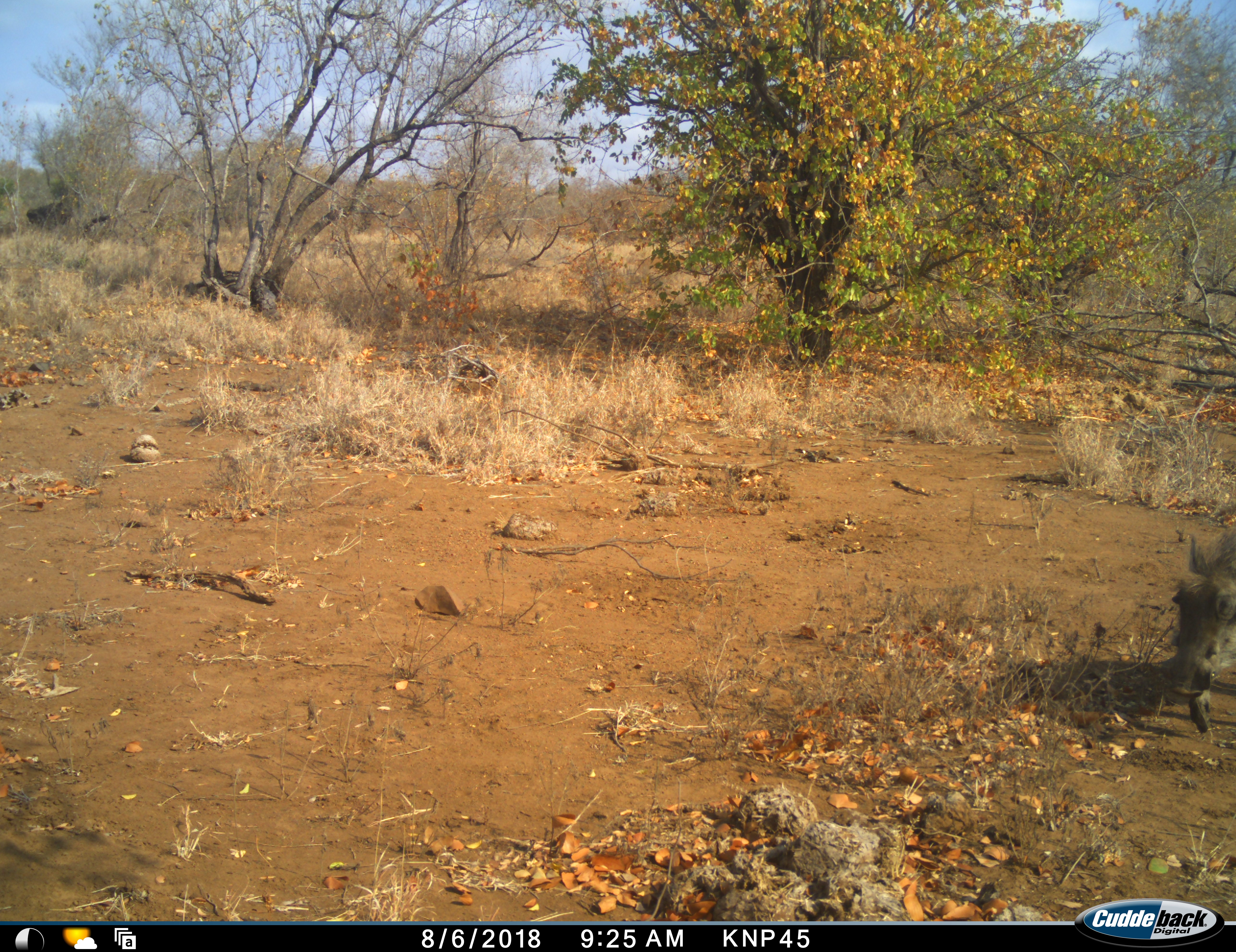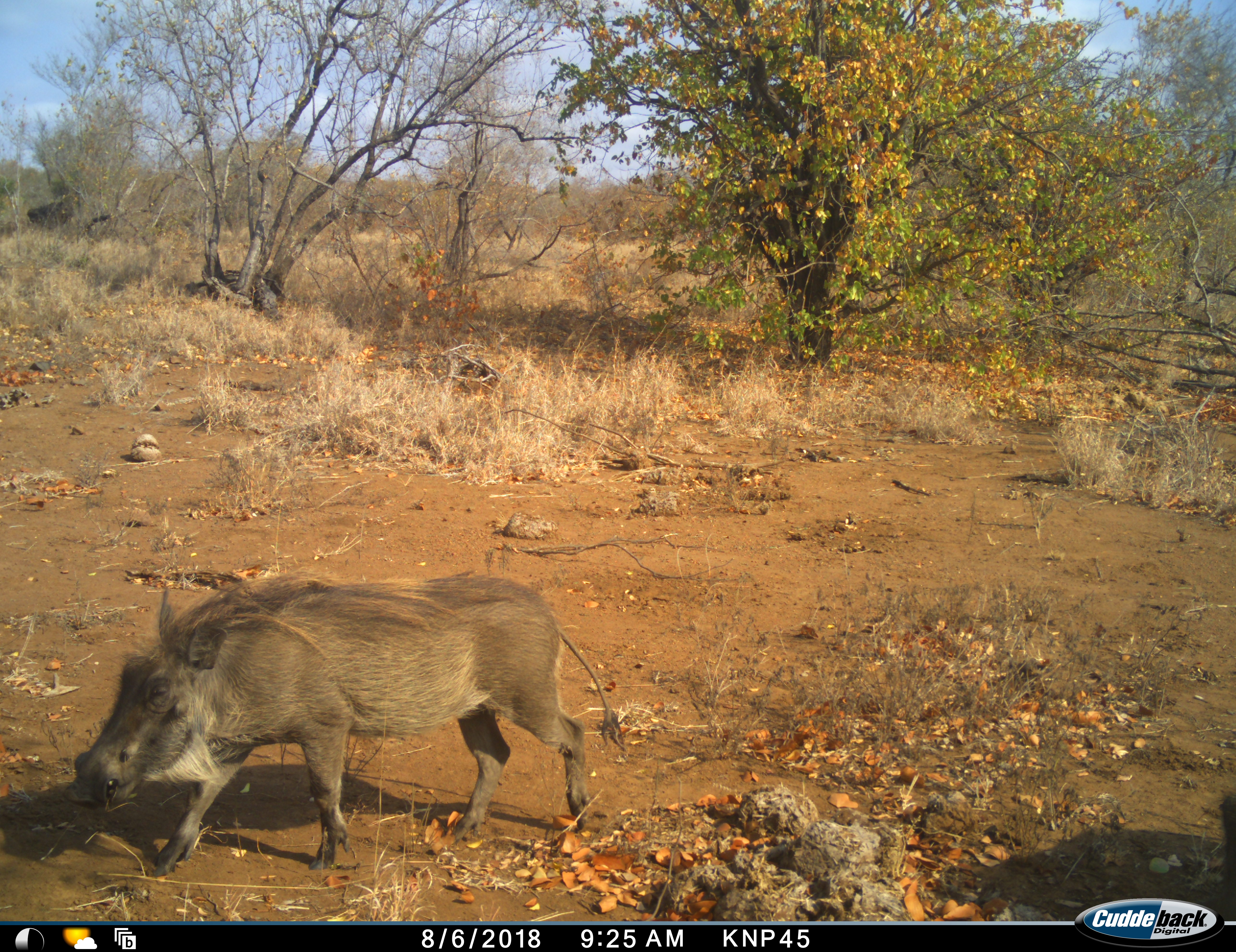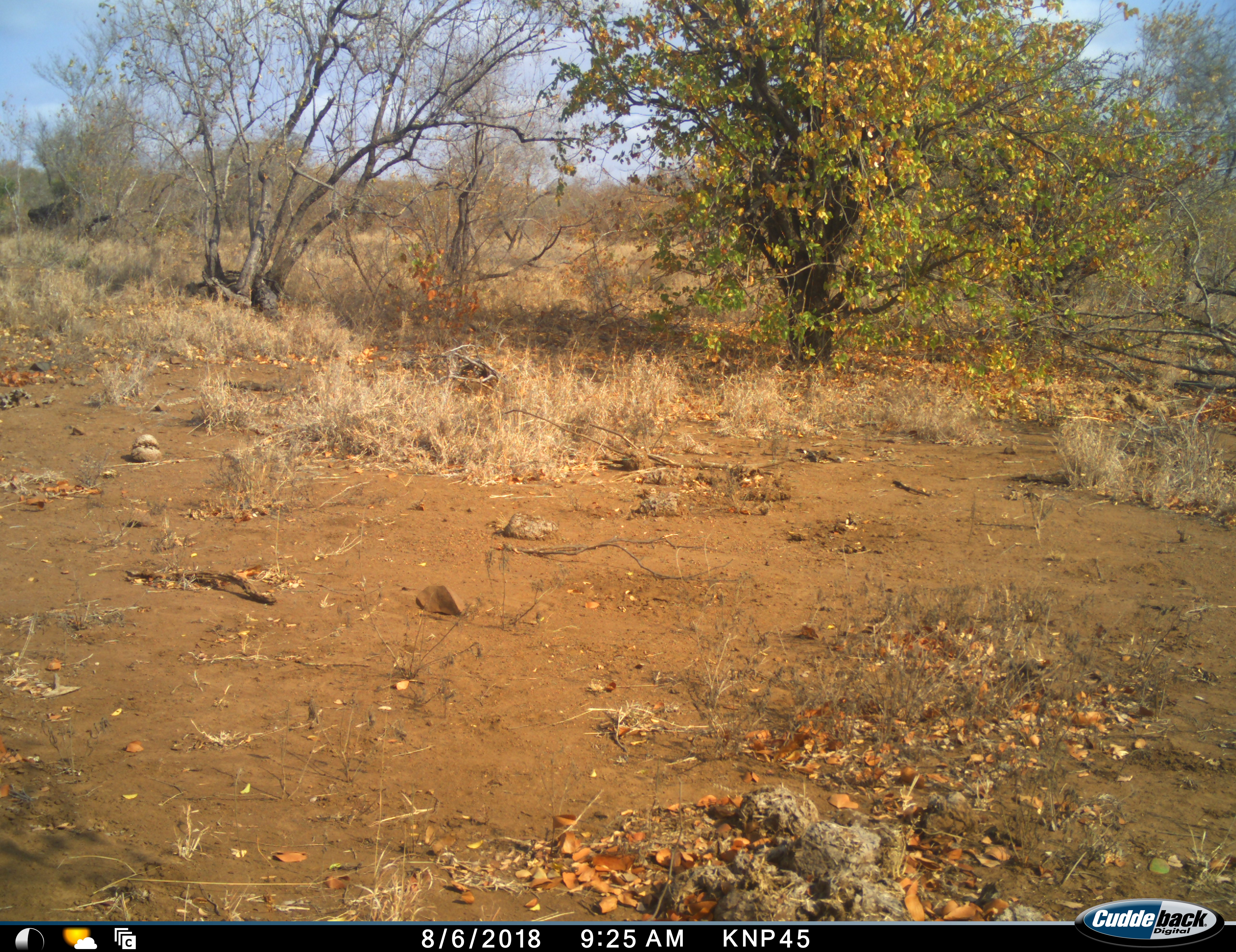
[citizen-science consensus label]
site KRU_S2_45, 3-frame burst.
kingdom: Animalia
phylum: Chordata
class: Mammalia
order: Artiodactyla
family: Suidae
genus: Phacochoerus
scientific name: Phacochoerus africanus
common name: warthog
Warthog (Phacochoerus africanus), count 1. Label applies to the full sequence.